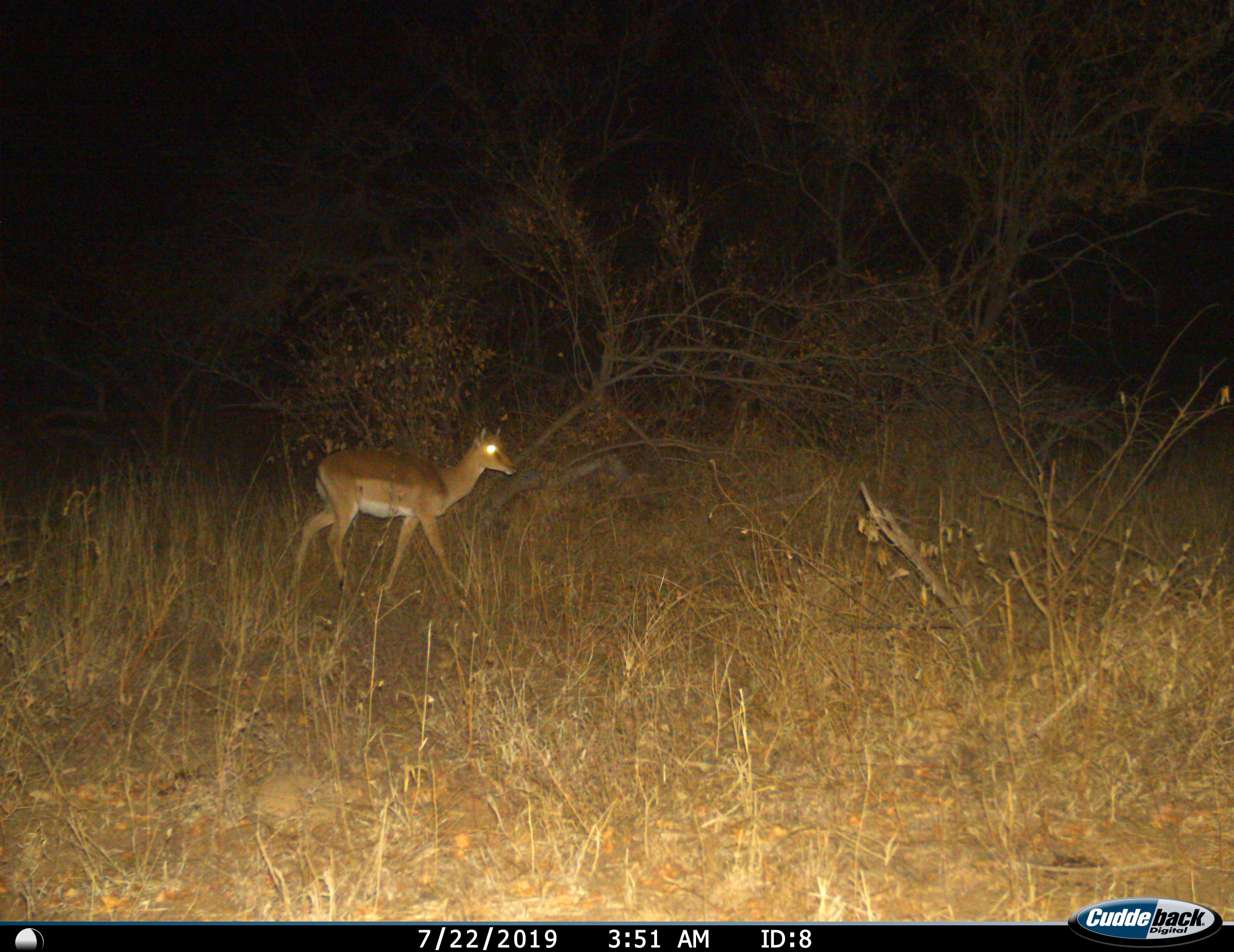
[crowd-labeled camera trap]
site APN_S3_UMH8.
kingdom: Animalia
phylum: Chordata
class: Mammalia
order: Artiodactyla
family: Bovidae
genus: Aepyceros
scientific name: Aepyceros melampus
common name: impala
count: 1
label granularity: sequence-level